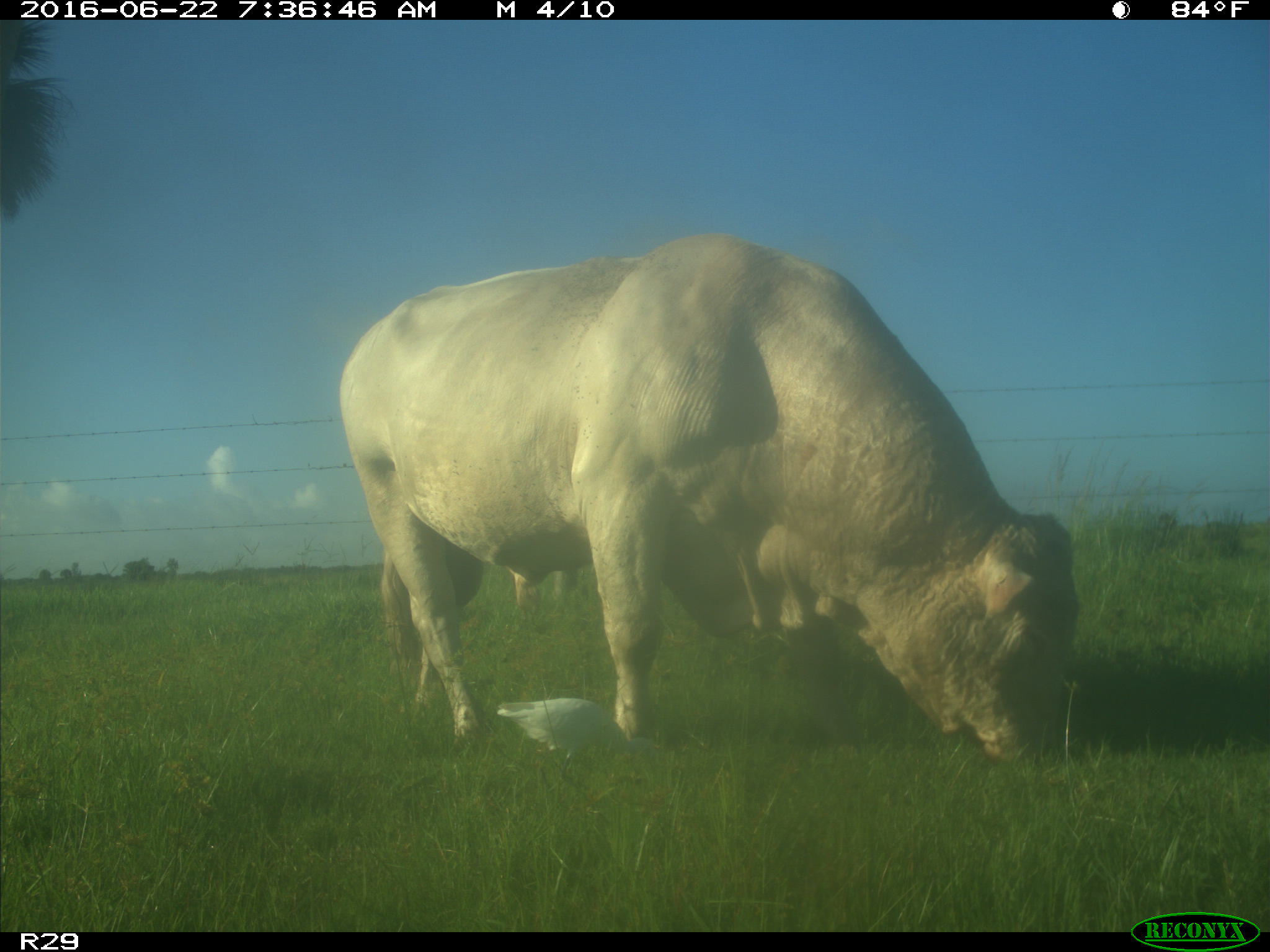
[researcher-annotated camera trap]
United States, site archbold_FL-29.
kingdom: Animalia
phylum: Chordata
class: Mammalia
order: Artiodactyla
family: Bovidae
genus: Bos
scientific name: Bos taurus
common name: domestic cow